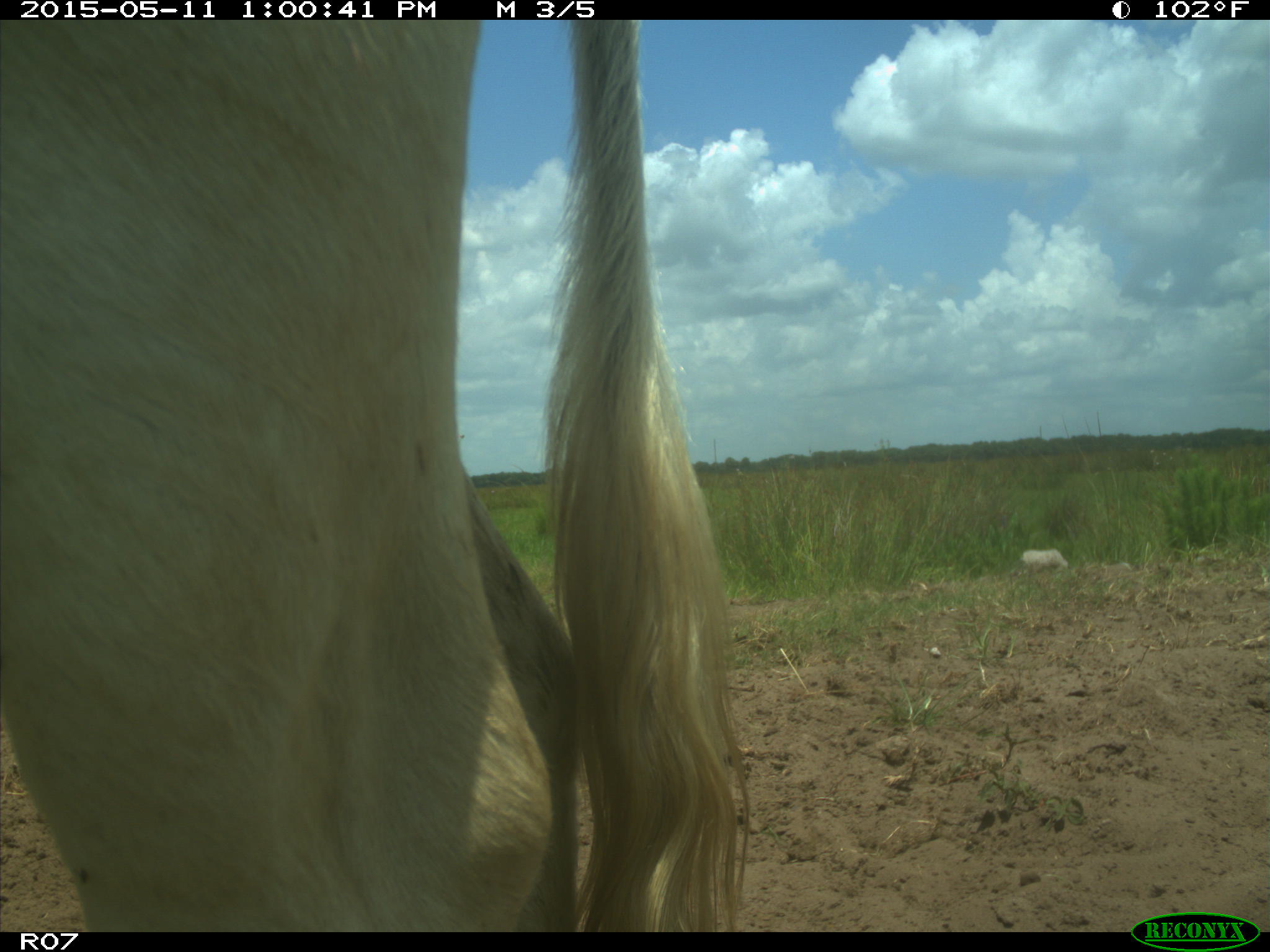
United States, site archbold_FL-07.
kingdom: Animalia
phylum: Chordata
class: Mammalia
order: Artiodactyla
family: Bovidae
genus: Bos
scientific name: Bos taurus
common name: domestic cow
Bos taurus (domestic cow).